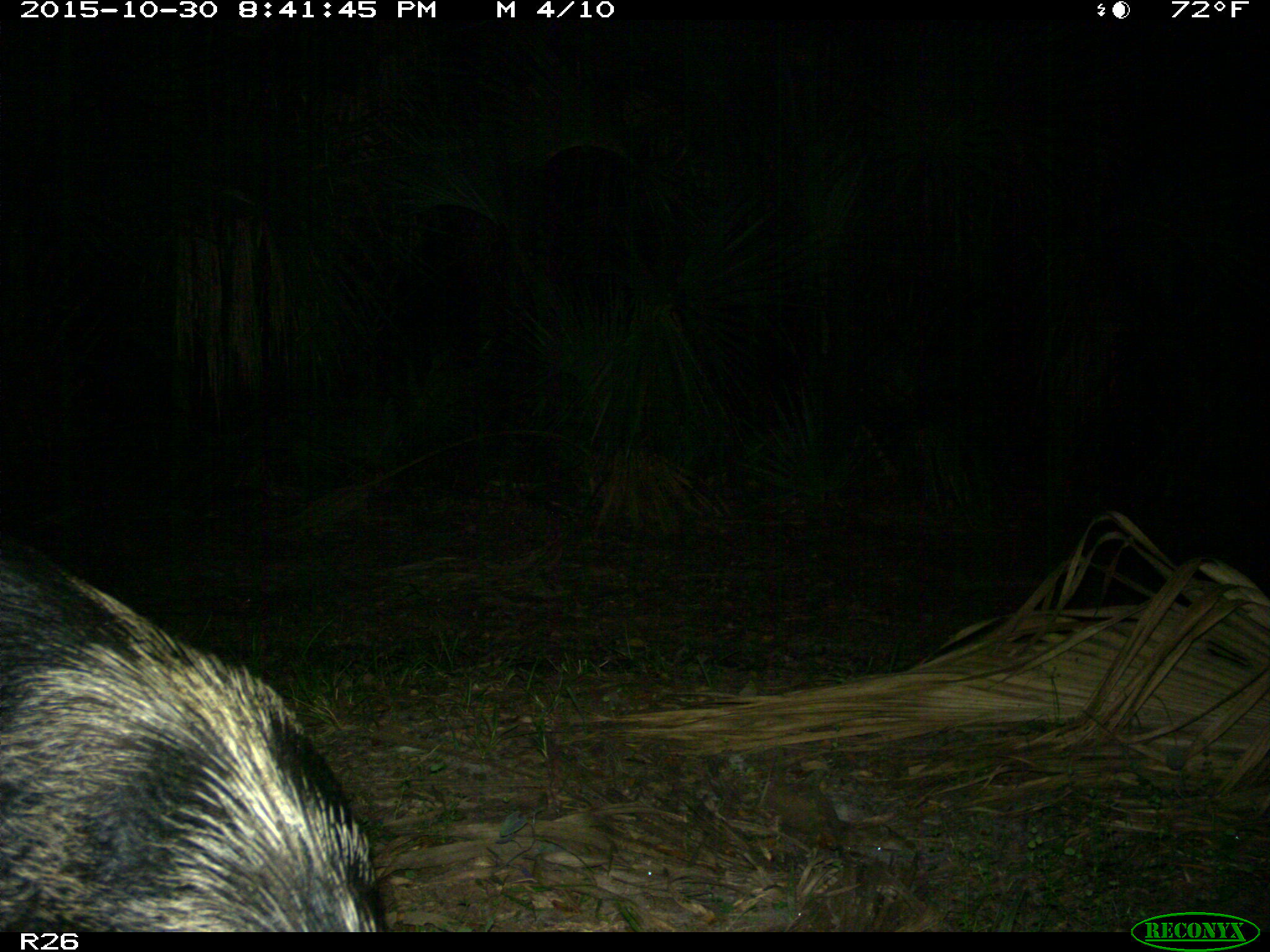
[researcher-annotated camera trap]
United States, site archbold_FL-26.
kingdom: Animalia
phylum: Chordata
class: Mammalia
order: Artiodactyla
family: Suidae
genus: Sus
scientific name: Sus scrofa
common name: wild boar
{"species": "Sus scrofa (wild boar)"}